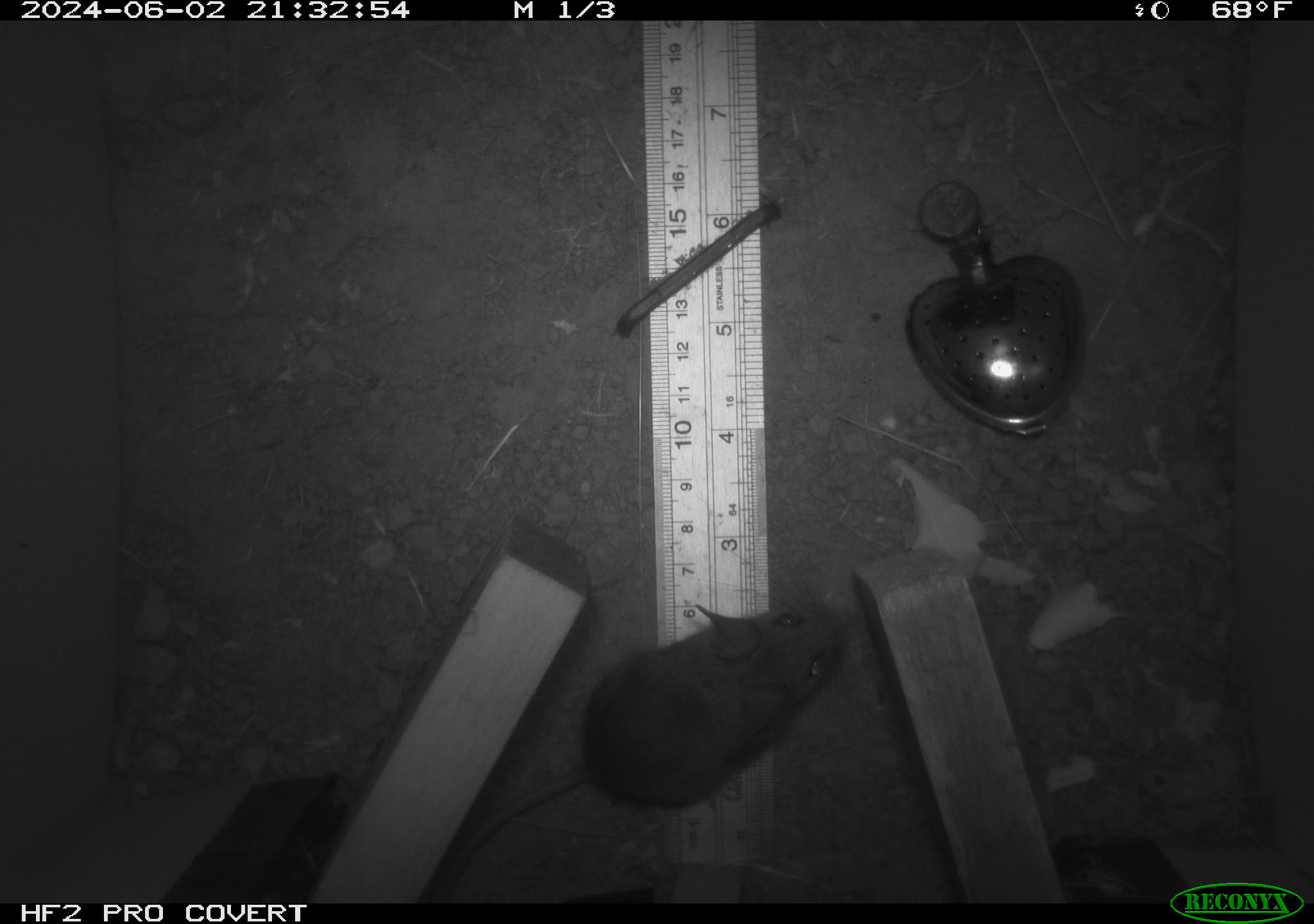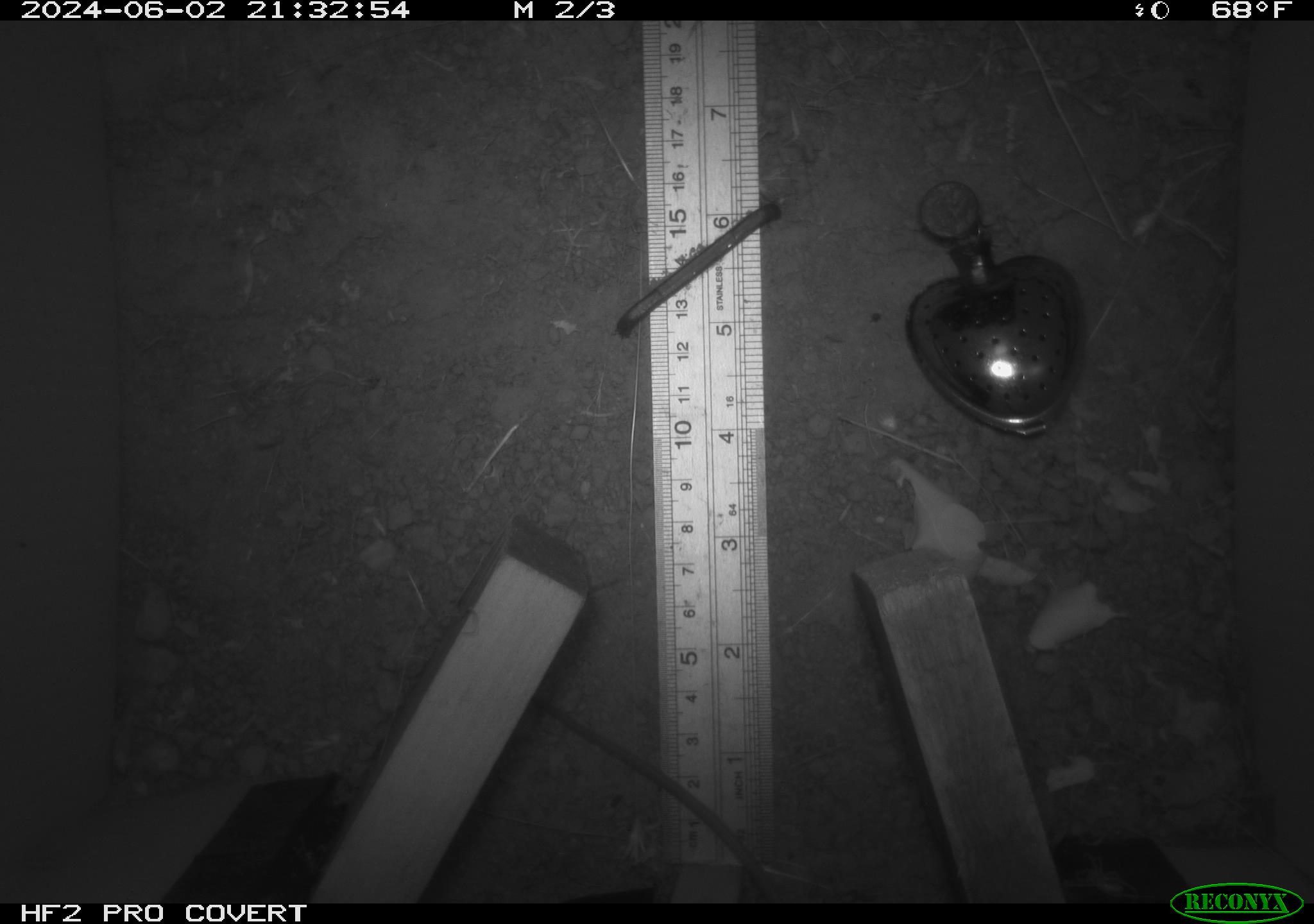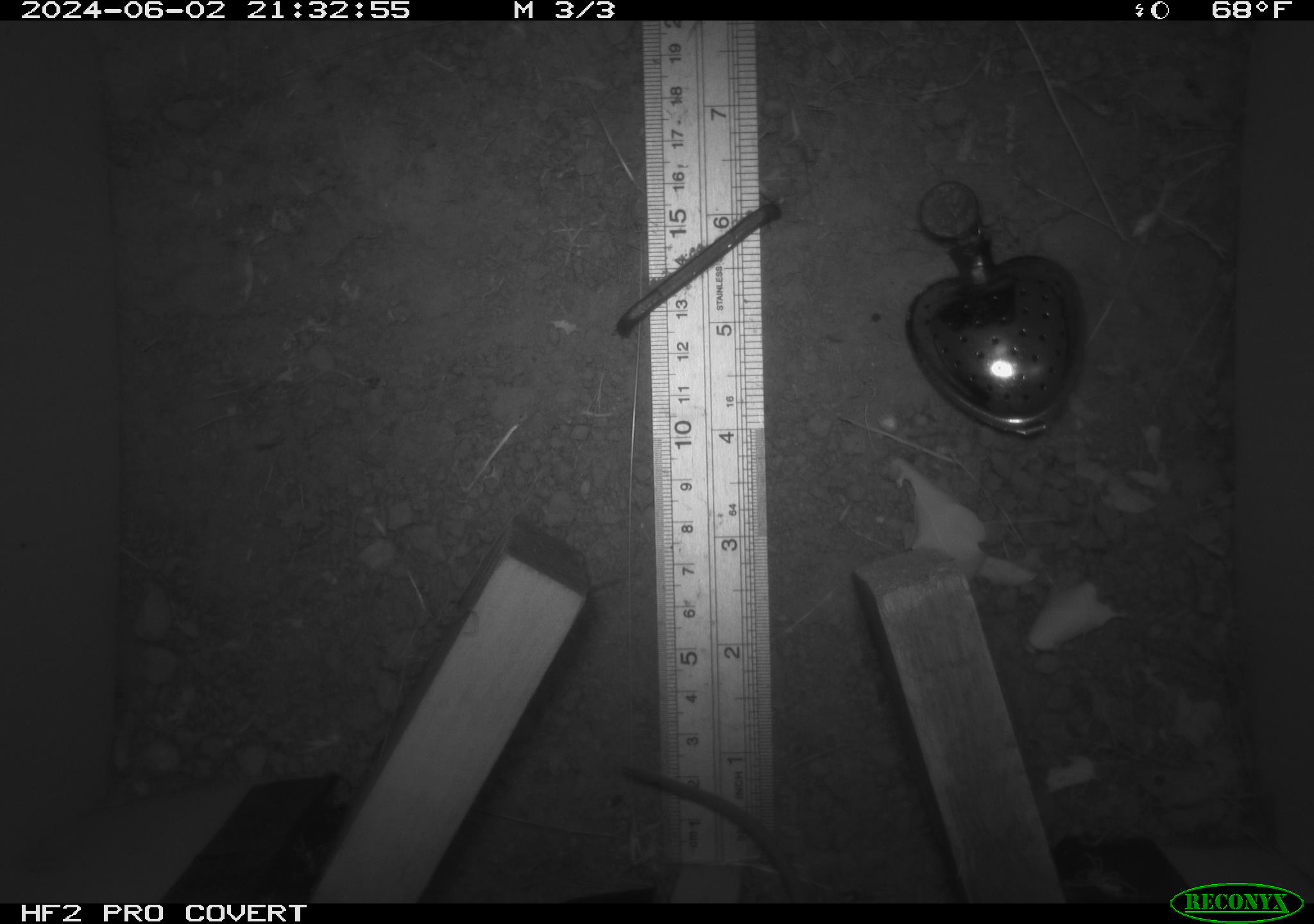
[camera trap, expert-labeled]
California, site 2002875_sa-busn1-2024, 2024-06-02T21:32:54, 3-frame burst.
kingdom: Animalia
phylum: Chordata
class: Mammalia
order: Rodentia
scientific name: Rodentia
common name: mouse species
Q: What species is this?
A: Mouse species (Rodentia).